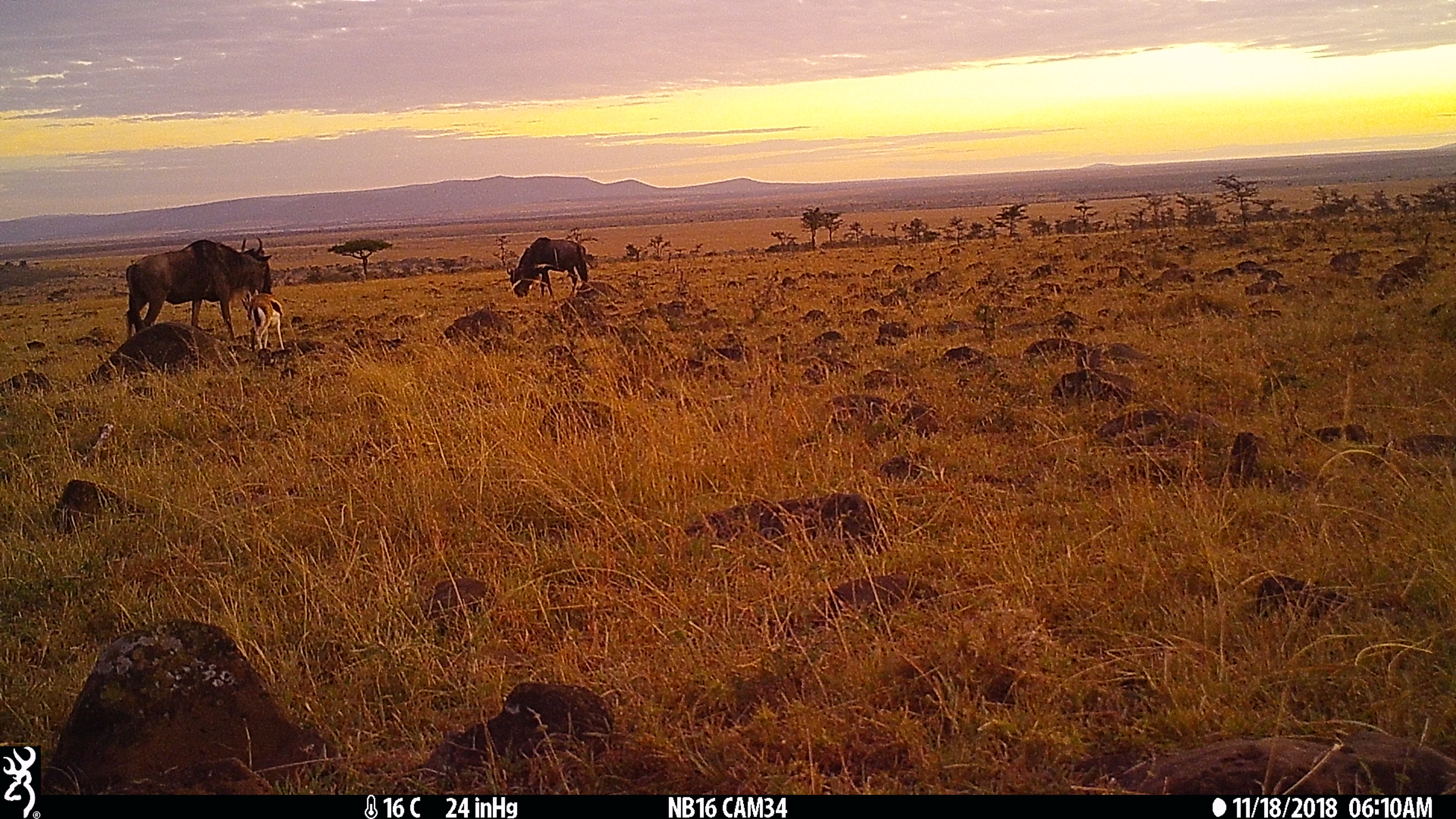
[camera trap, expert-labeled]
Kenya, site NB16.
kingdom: Animalia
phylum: Chordata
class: Mammalia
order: Artiodactyla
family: Bovidae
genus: Connochaetes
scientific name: Connochaetes taurinus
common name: blue wildebeest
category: wildebeest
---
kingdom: Animalia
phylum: Chordata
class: Mammalia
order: Artiodactyla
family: Bovidae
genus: Eudorcas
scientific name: Eudorcas thomsonii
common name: thomon's gazelle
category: gazelle thomsons